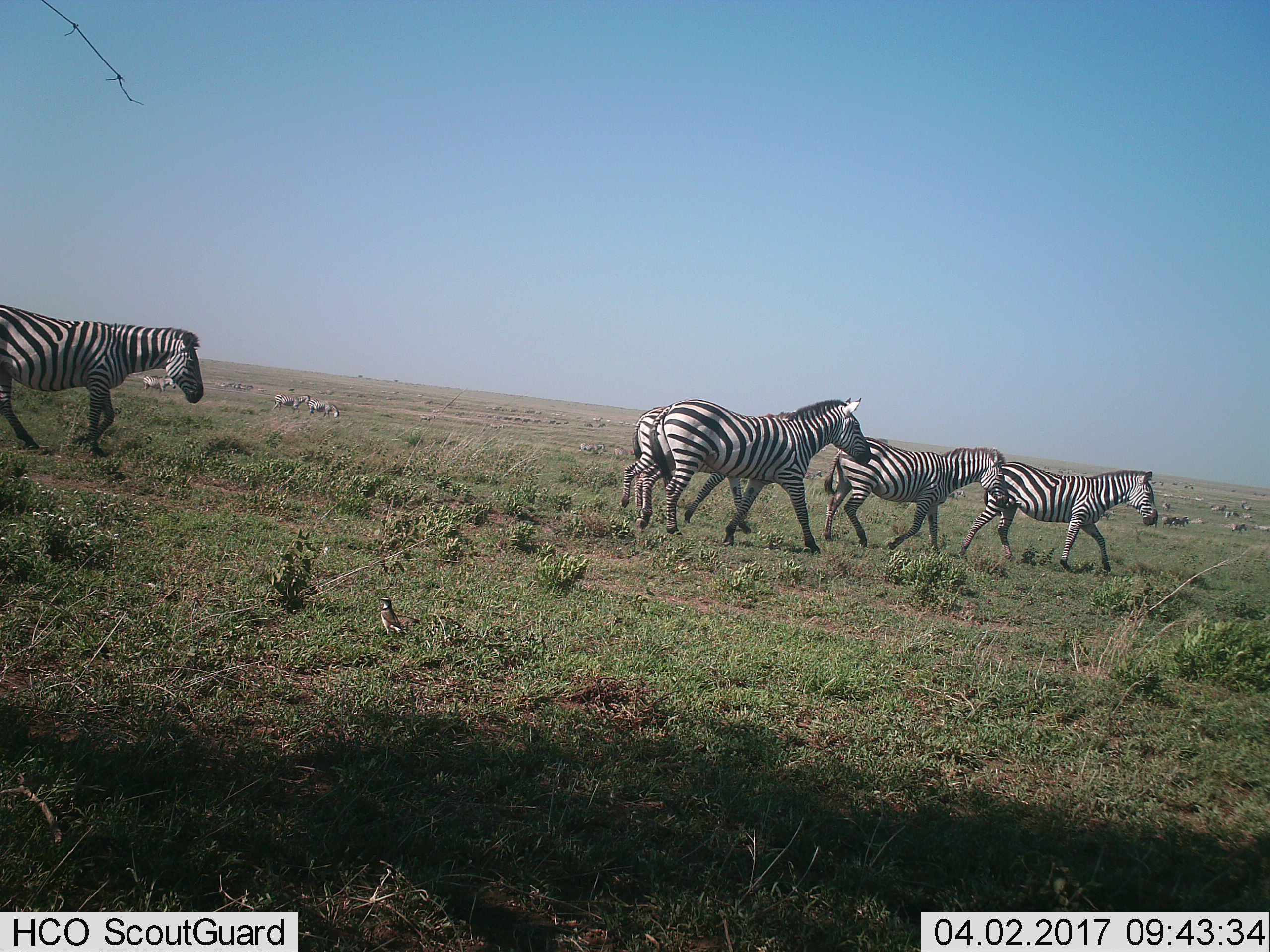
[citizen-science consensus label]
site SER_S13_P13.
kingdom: Animalia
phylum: Chordata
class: Mammalia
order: Perissodactyla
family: Equidae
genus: Equus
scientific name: Equus quagga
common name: plains zebra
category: zebraplains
Zebraplains (plains zebra) (Equus quagga), count 11-50. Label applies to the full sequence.